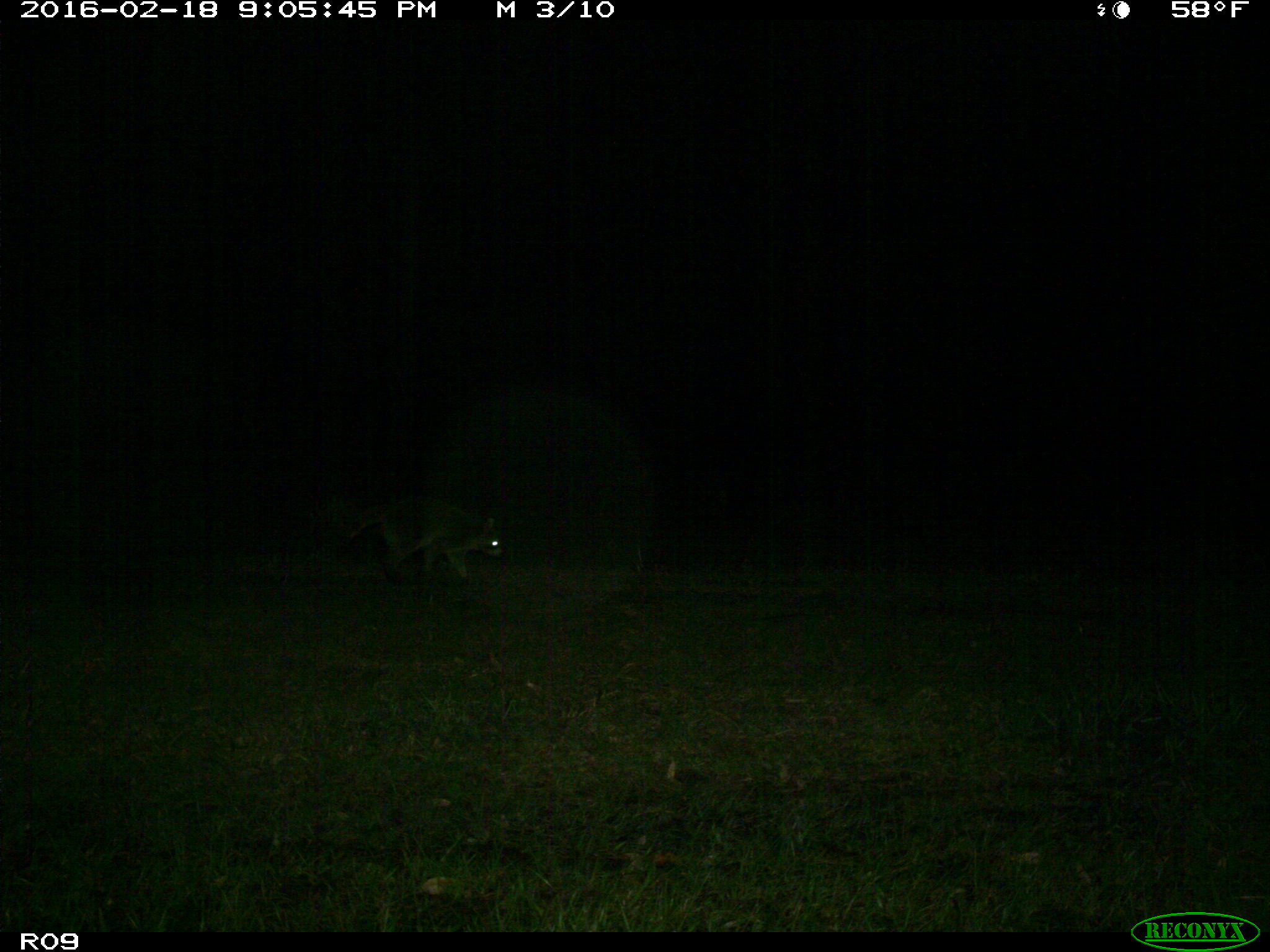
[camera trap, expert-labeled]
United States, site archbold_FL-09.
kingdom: Animalia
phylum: Chordata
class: Mammalia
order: Carnivora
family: Procyonidae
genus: Procyon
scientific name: Procyon lotor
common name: common raccoon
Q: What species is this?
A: Procyon lotor (common raccoon).